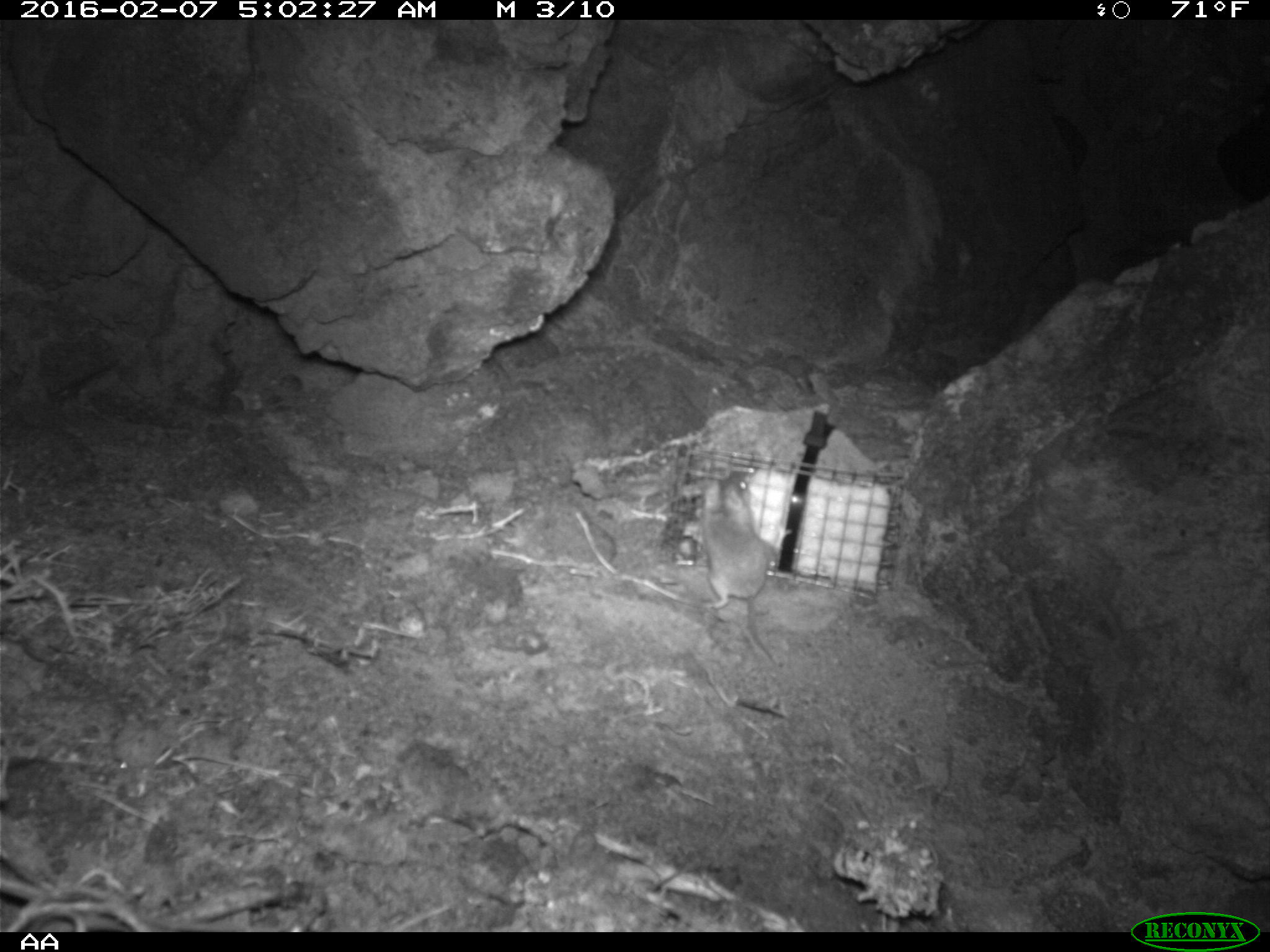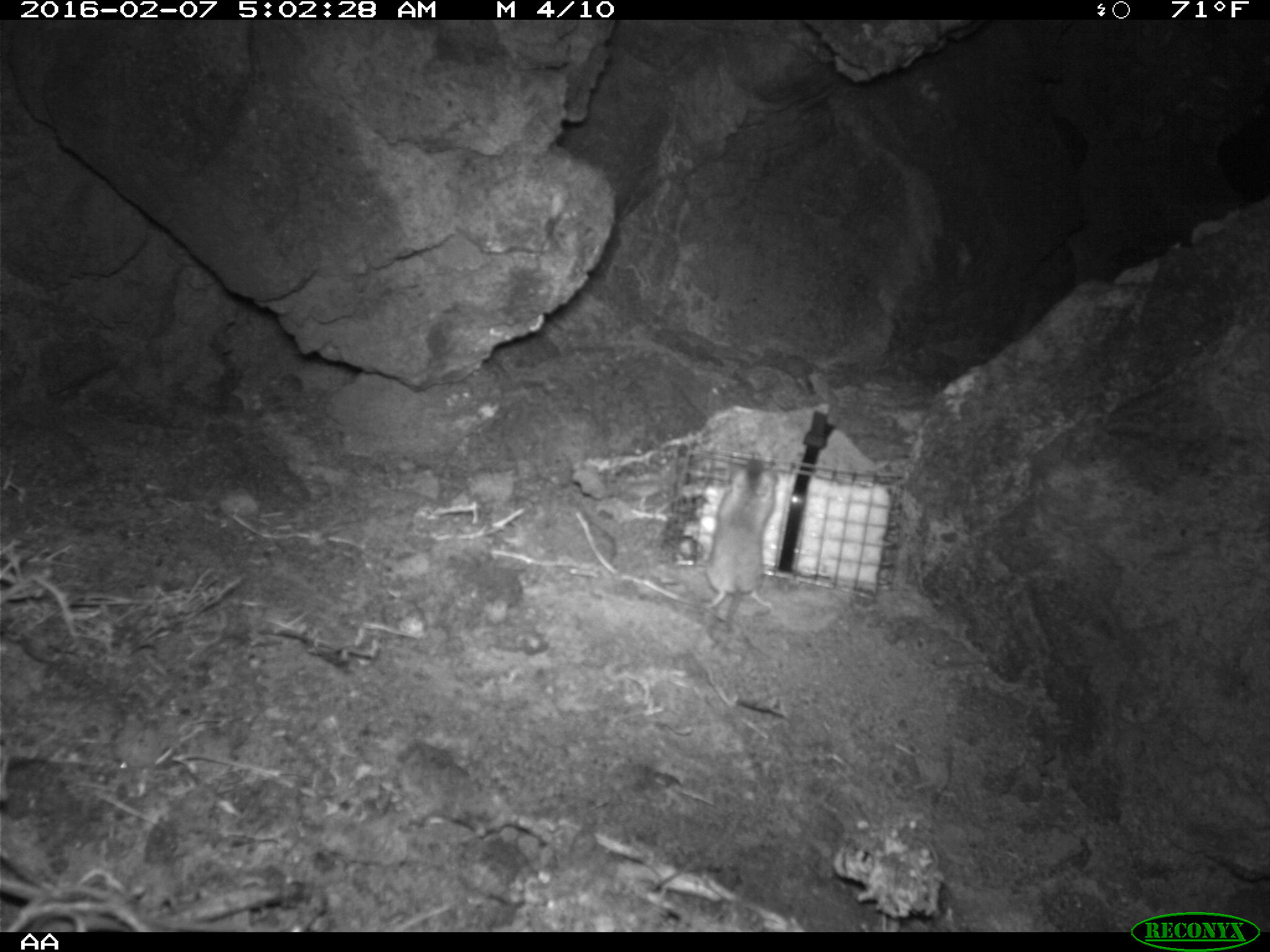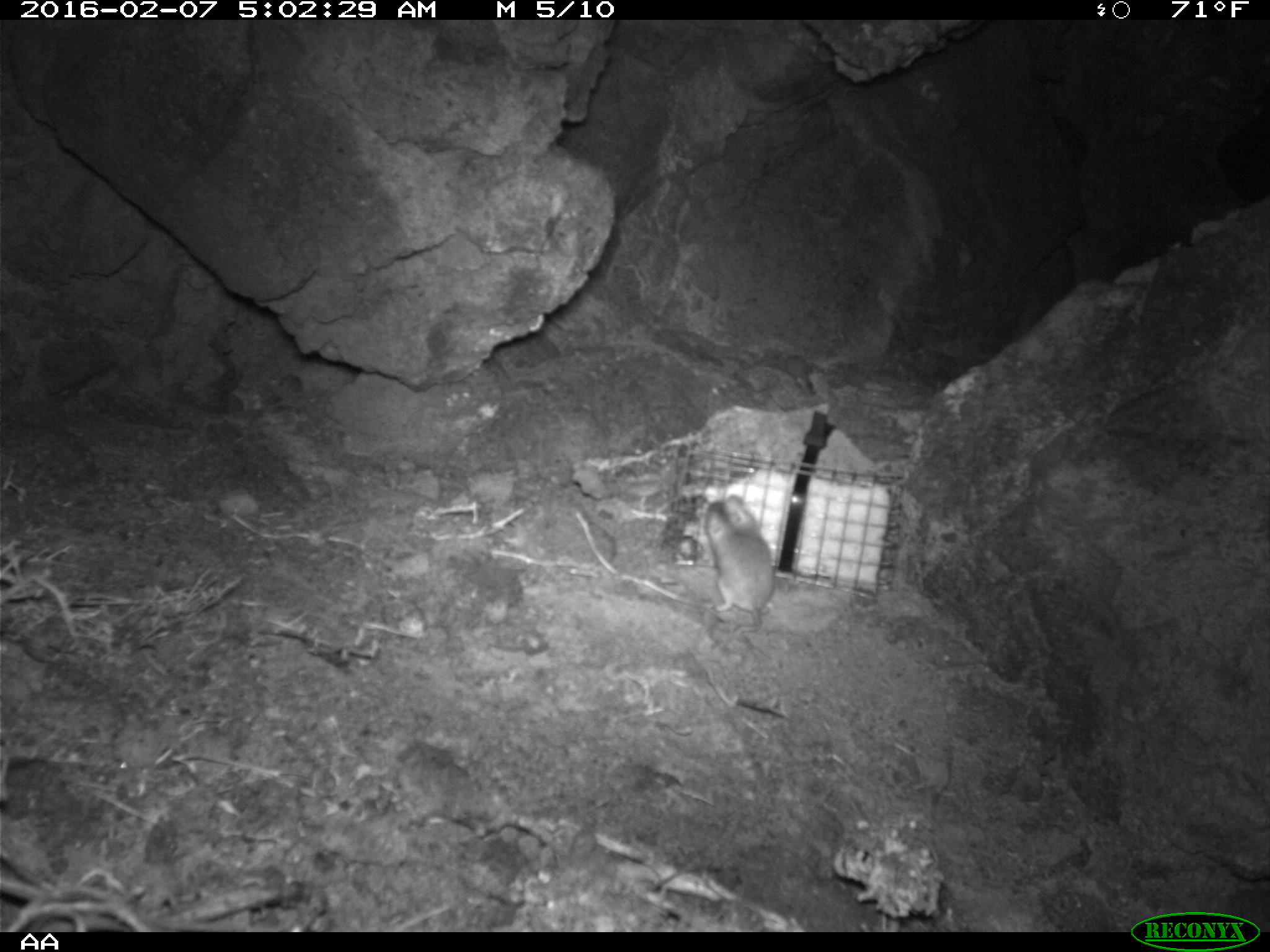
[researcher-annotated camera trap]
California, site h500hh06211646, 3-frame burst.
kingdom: Animalia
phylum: Chordata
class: Mammalia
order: Rodentia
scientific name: Rodentia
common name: rodent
Rodent (Rodentia).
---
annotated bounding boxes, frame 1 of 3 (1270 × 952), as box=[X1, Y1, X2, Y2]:
rodent: box=[698, 470, 776, 666]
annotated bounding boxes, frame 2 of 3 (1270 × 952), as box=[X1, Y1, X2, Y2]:
rodent: box=[702, 443, 778, 639]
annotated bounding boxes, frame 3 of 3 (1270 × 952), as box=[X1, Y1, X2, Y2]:
rodent: box=[704, 494, 775, 642]